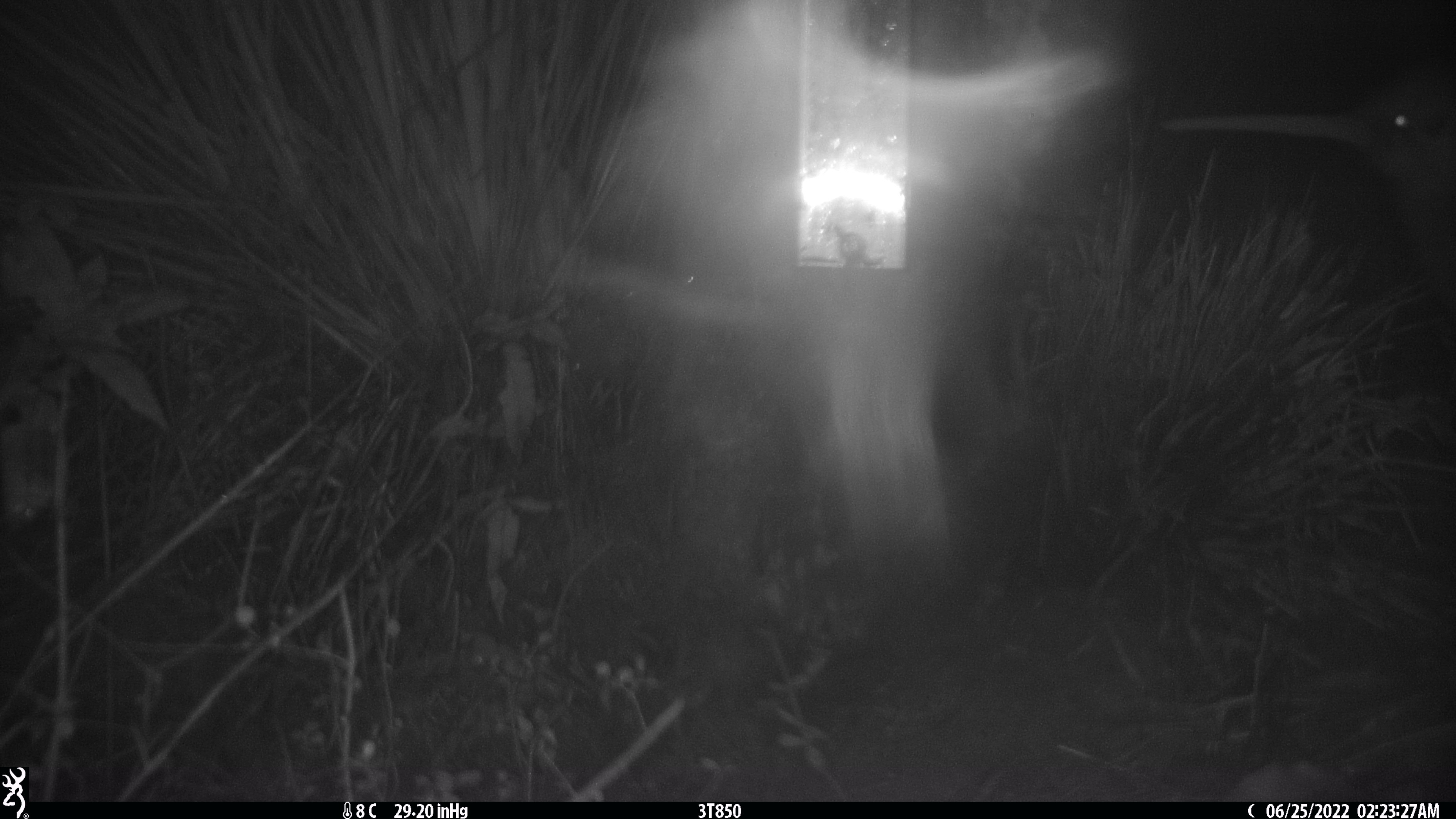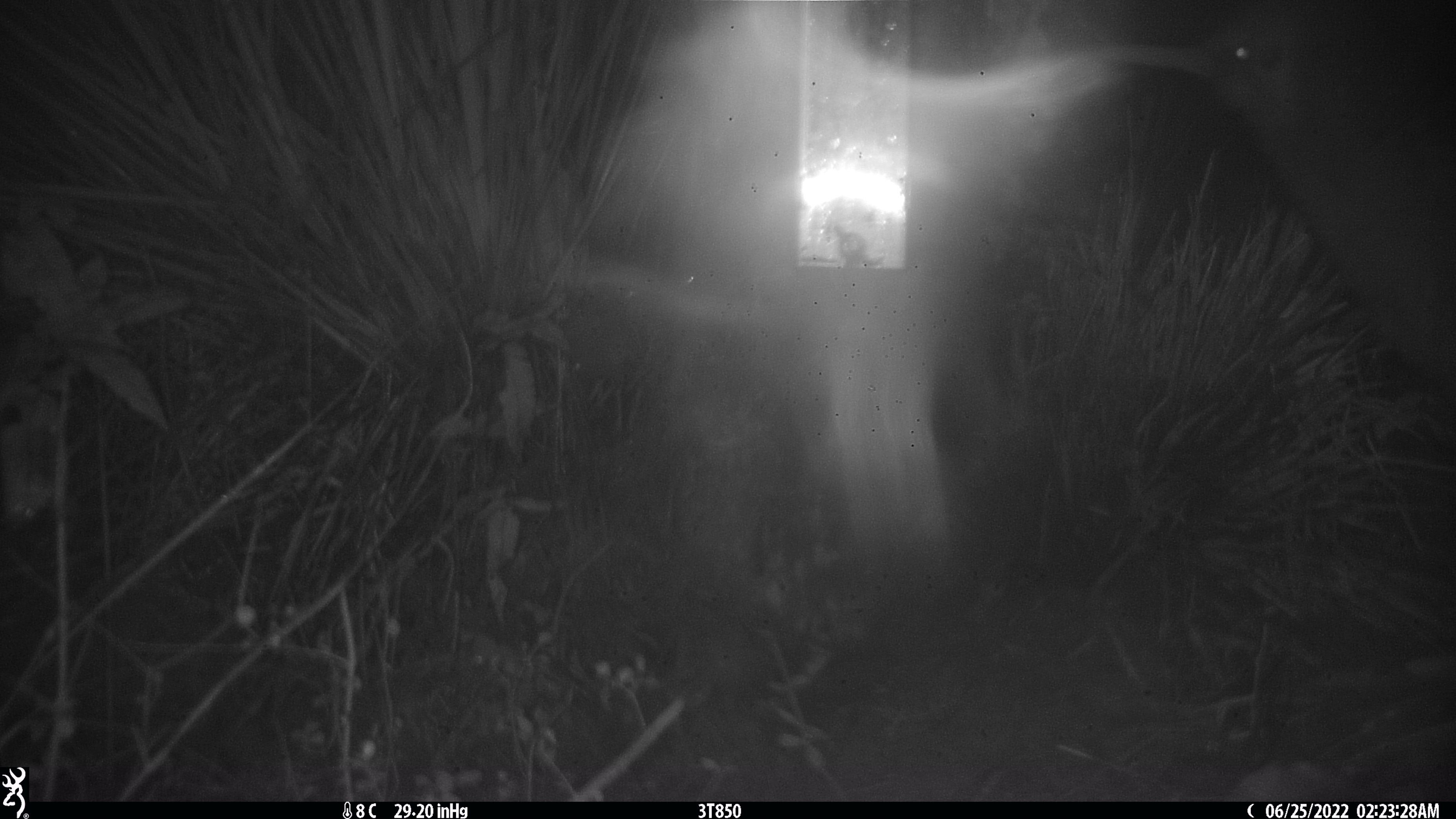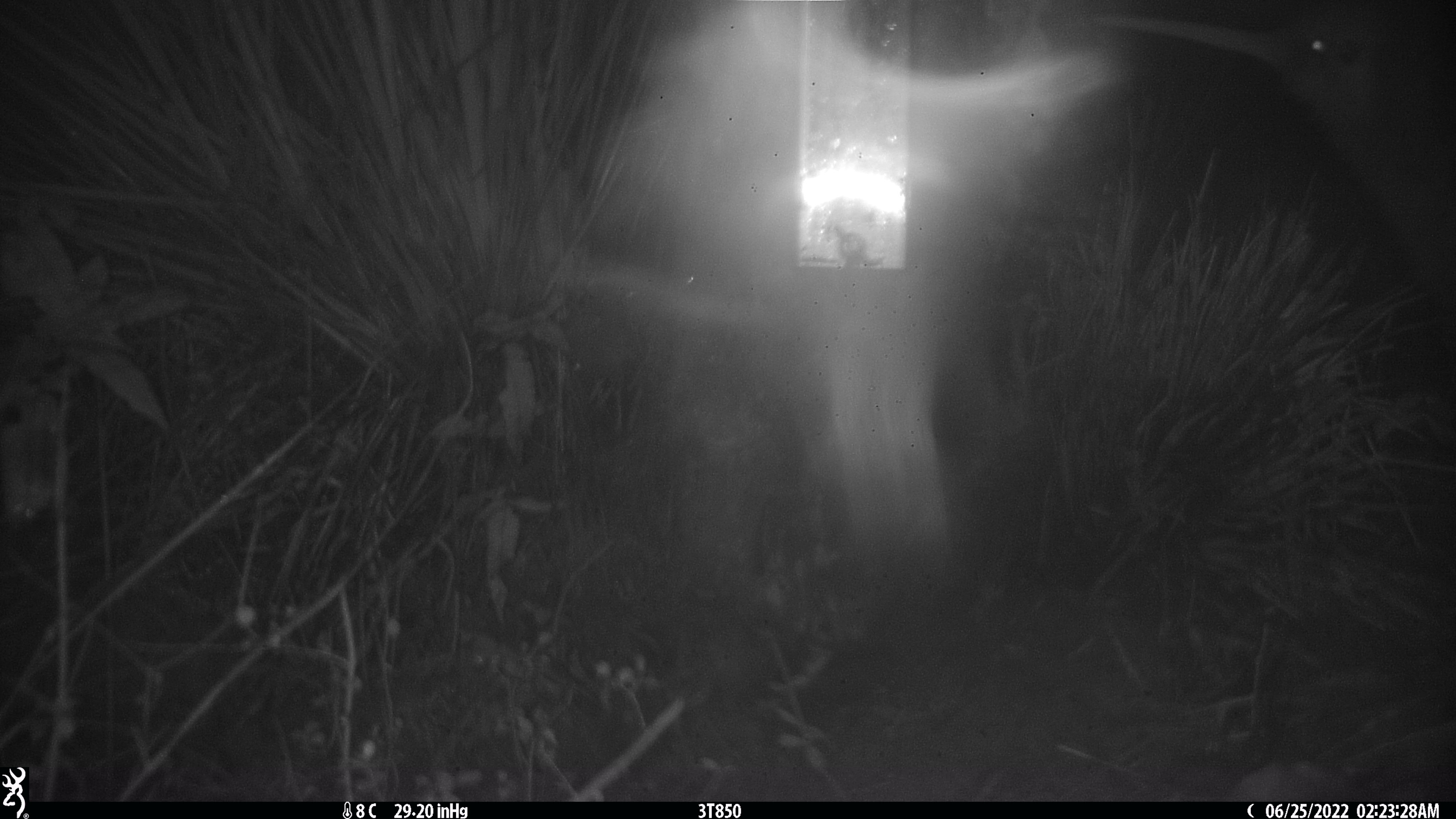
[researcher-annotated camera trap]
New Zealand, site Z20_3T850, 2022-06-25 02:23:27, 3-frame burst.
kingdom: Animalia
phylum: Chordata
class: Aves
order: Apterygiformes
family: Apterygidae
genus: Apteryx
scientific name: Apteryx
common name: kiwi